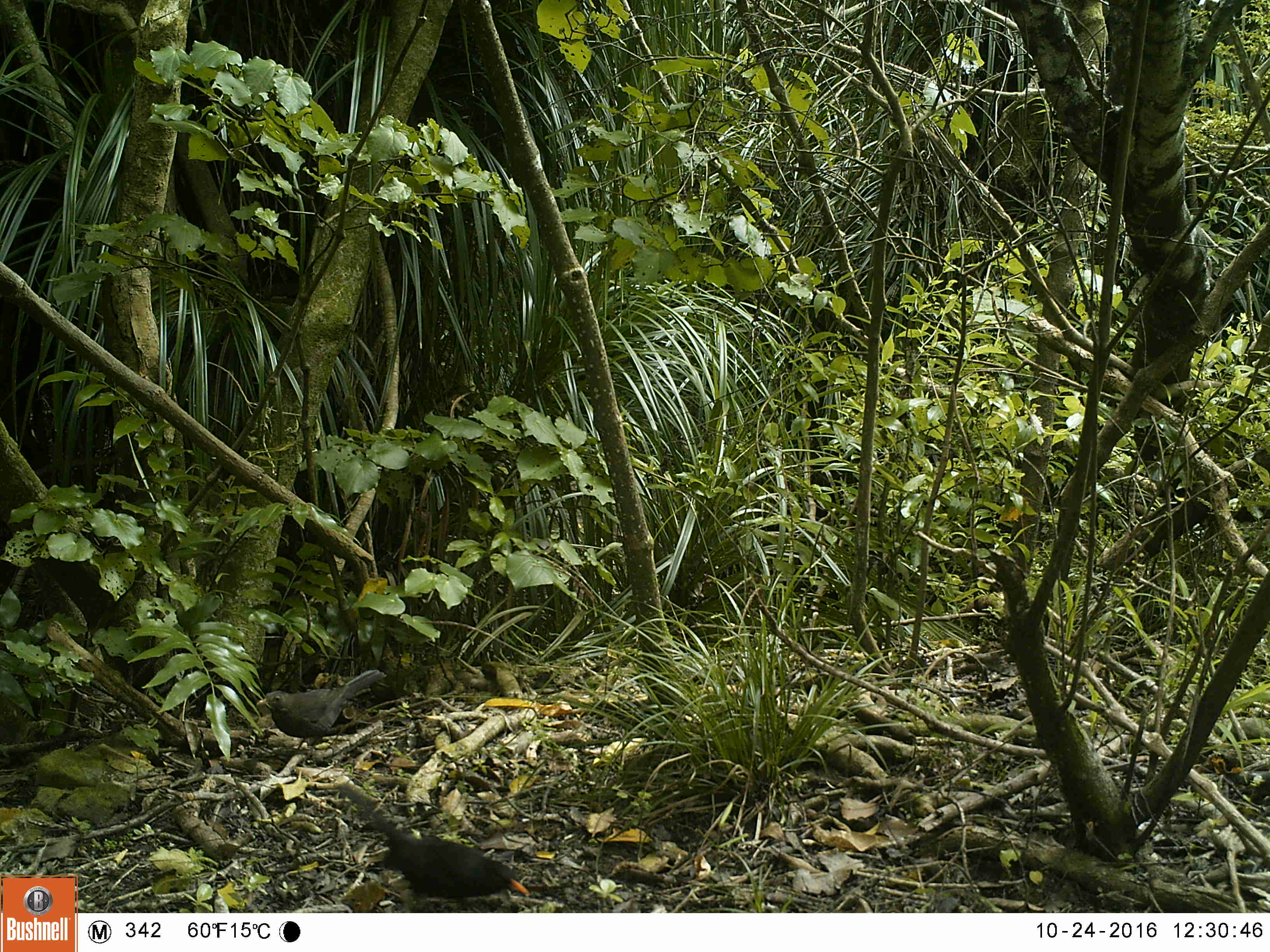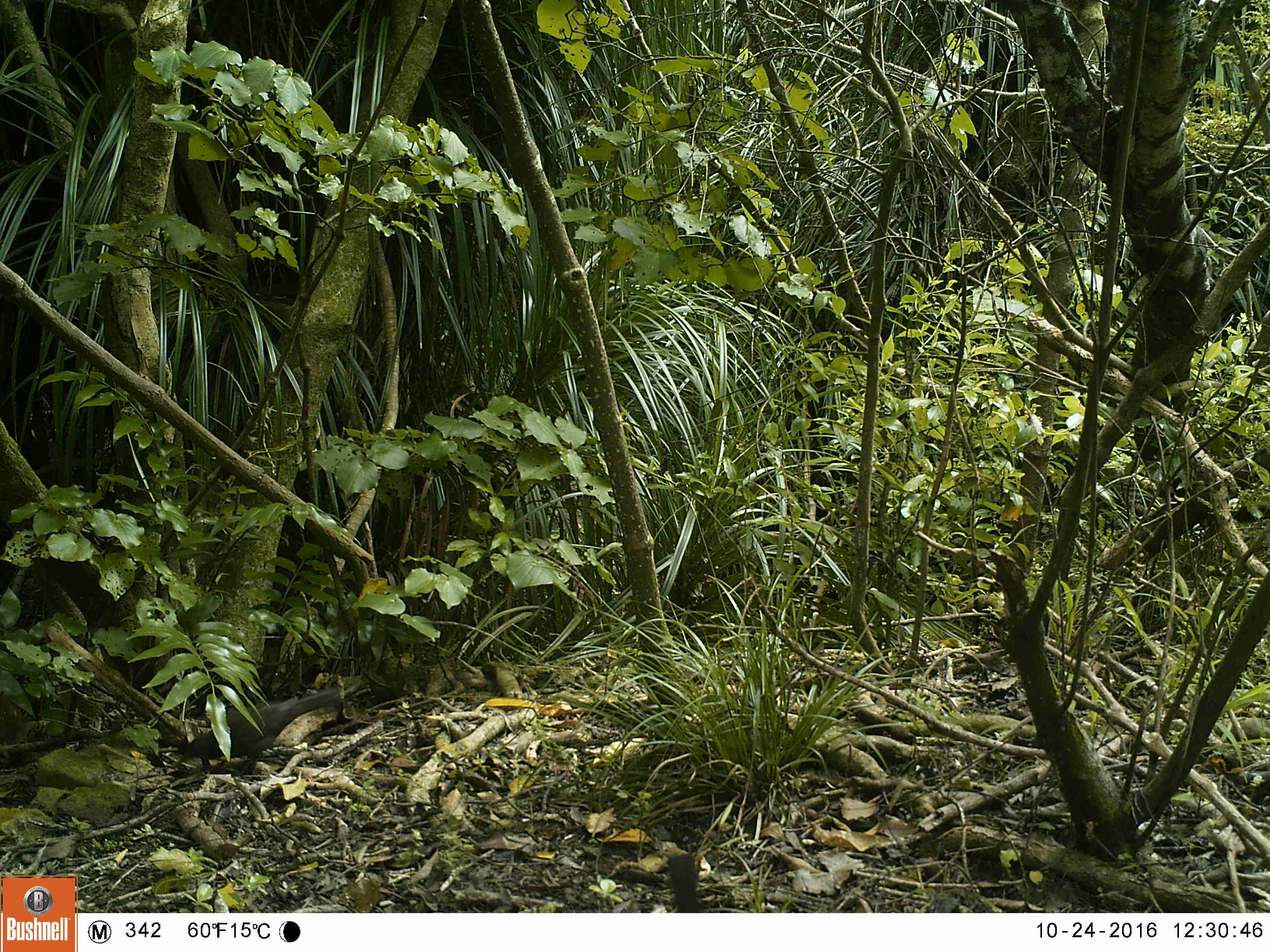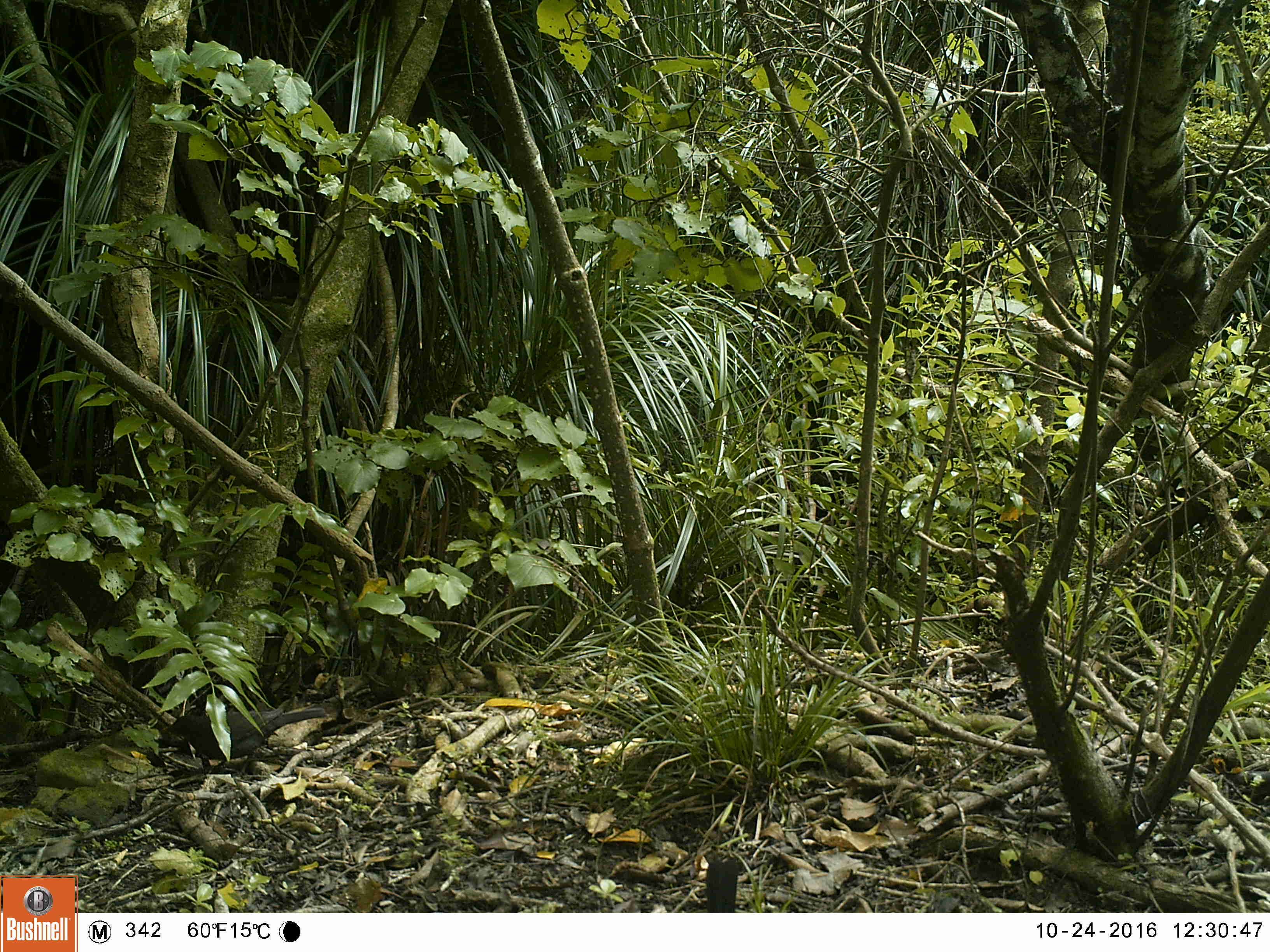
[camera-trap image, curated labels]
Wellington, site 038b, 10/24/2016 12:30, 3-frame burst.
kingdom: Animalia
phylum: Chordata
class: Aves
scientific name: Aves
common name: bird